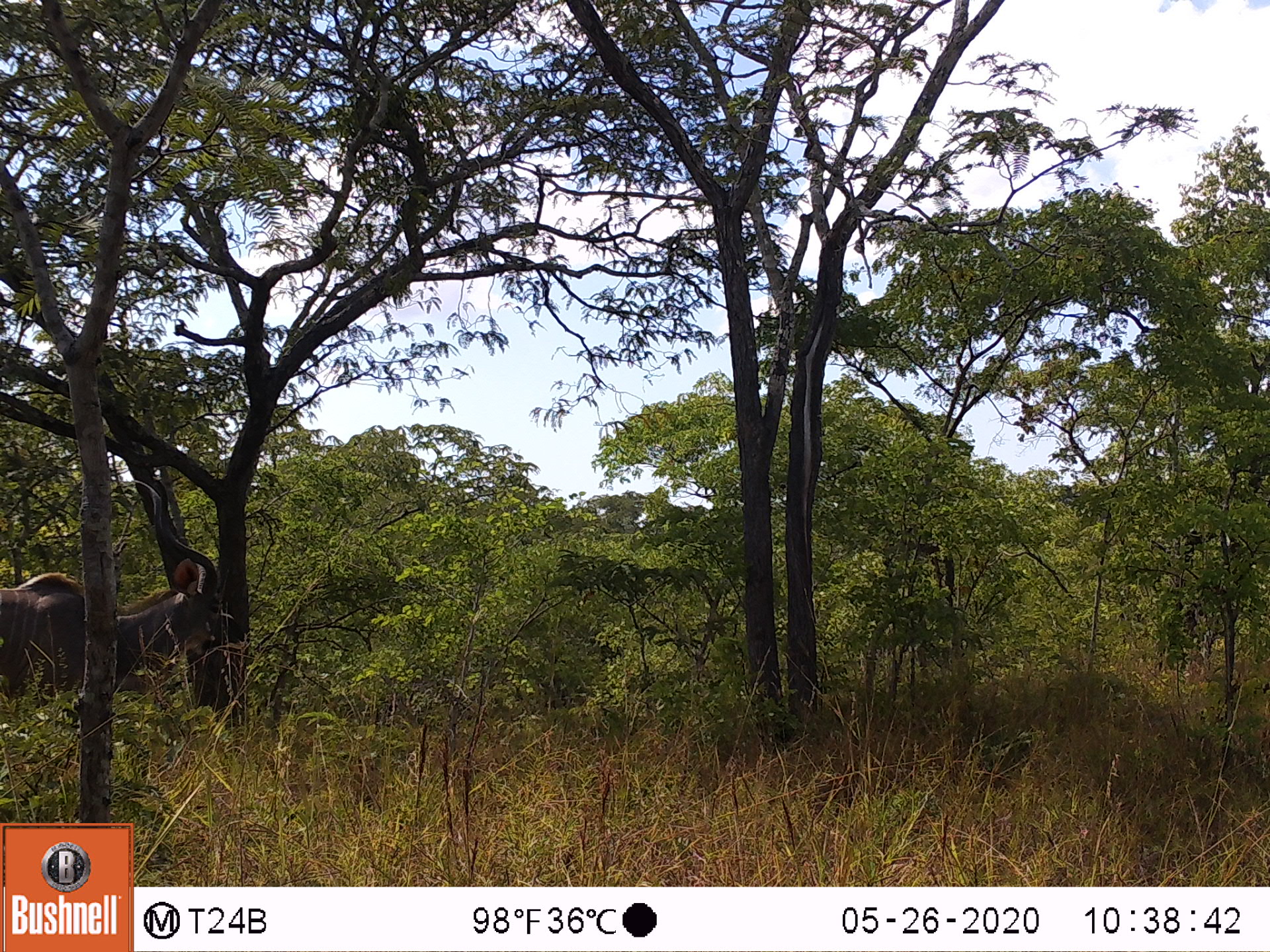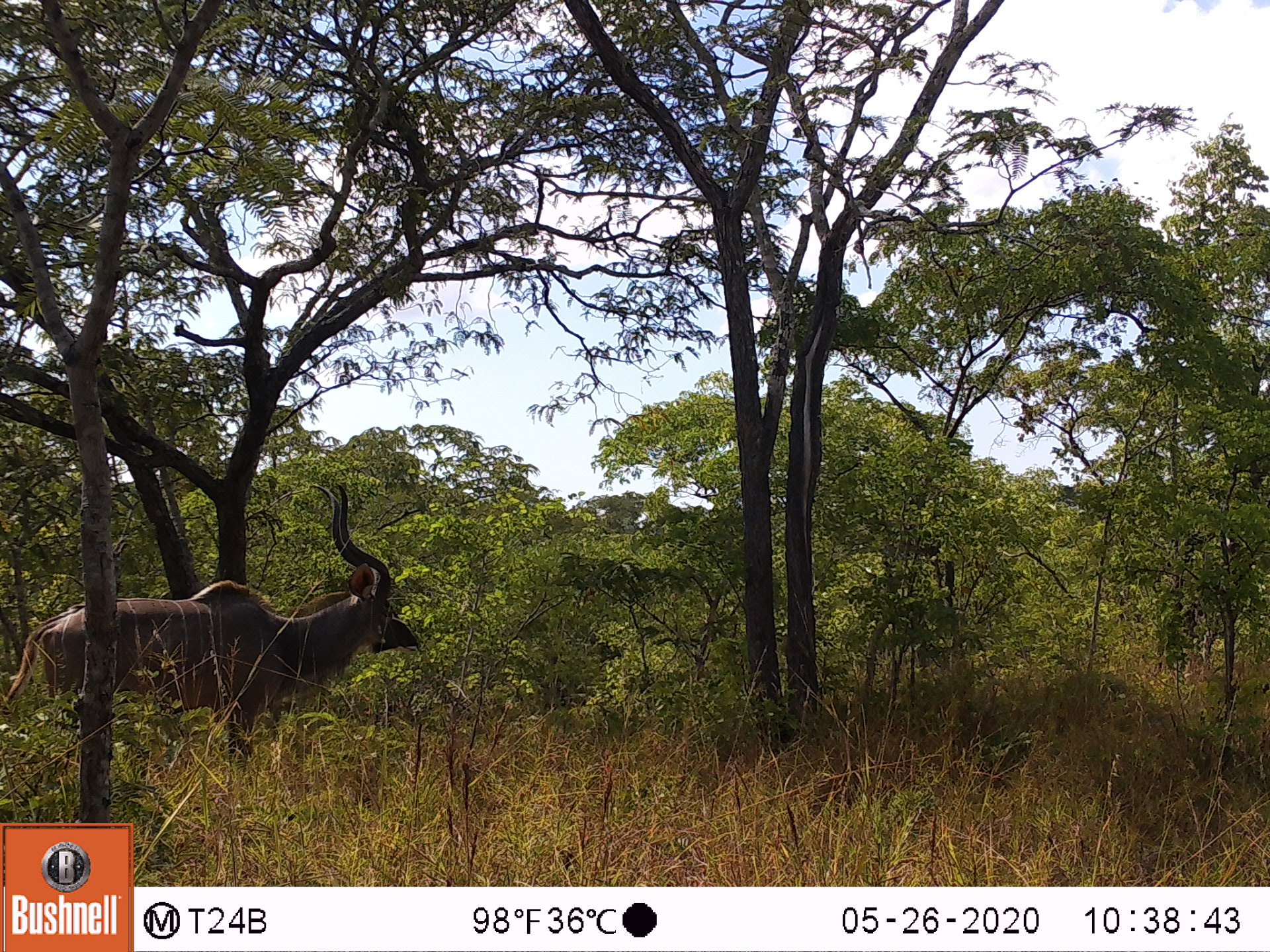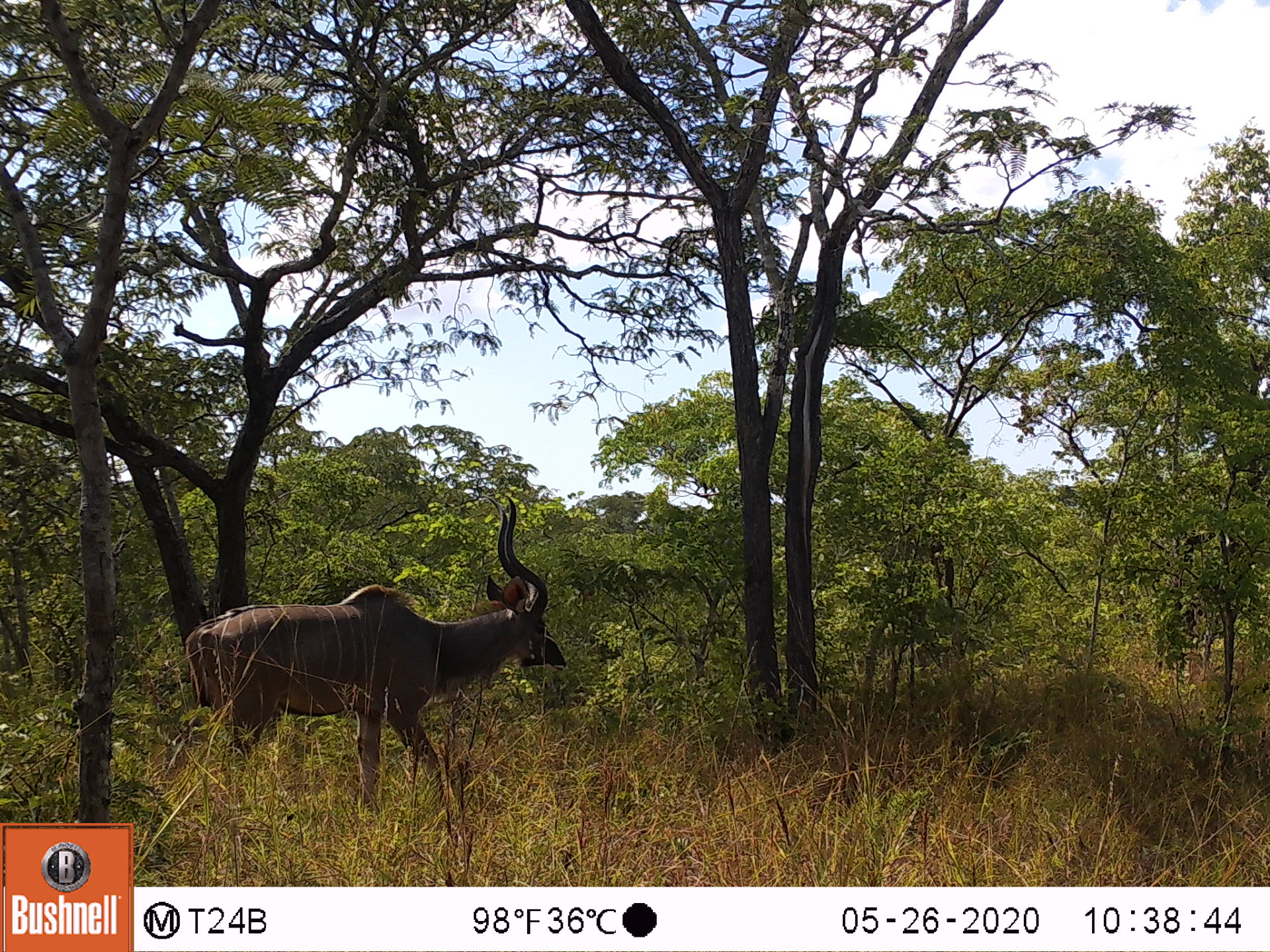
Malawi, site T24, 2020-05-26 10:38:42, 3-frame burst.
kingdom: Animalia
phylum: Chordata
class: Mammalia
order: Artiodactyla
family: Bovidae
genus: Tragelaphus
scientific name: Tragelaphus strepsiceros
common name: greater kudu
Greater kudu (Tragelaphus strepsiceros), count 1.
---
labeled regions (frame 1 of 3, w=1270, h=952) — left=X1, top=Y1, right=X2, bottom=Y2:
greater kudu: left=2, top=460, right=239, bottom=719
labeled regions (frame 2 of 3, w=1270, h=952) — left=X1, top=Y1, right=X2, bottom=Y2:
greater kudu: left=22, top=475, right=427, bottom=734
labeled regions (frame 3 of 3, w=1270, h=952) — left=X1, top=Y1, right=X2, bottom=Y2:
greater kudu: left=185, top=495, right=565, bottom=821